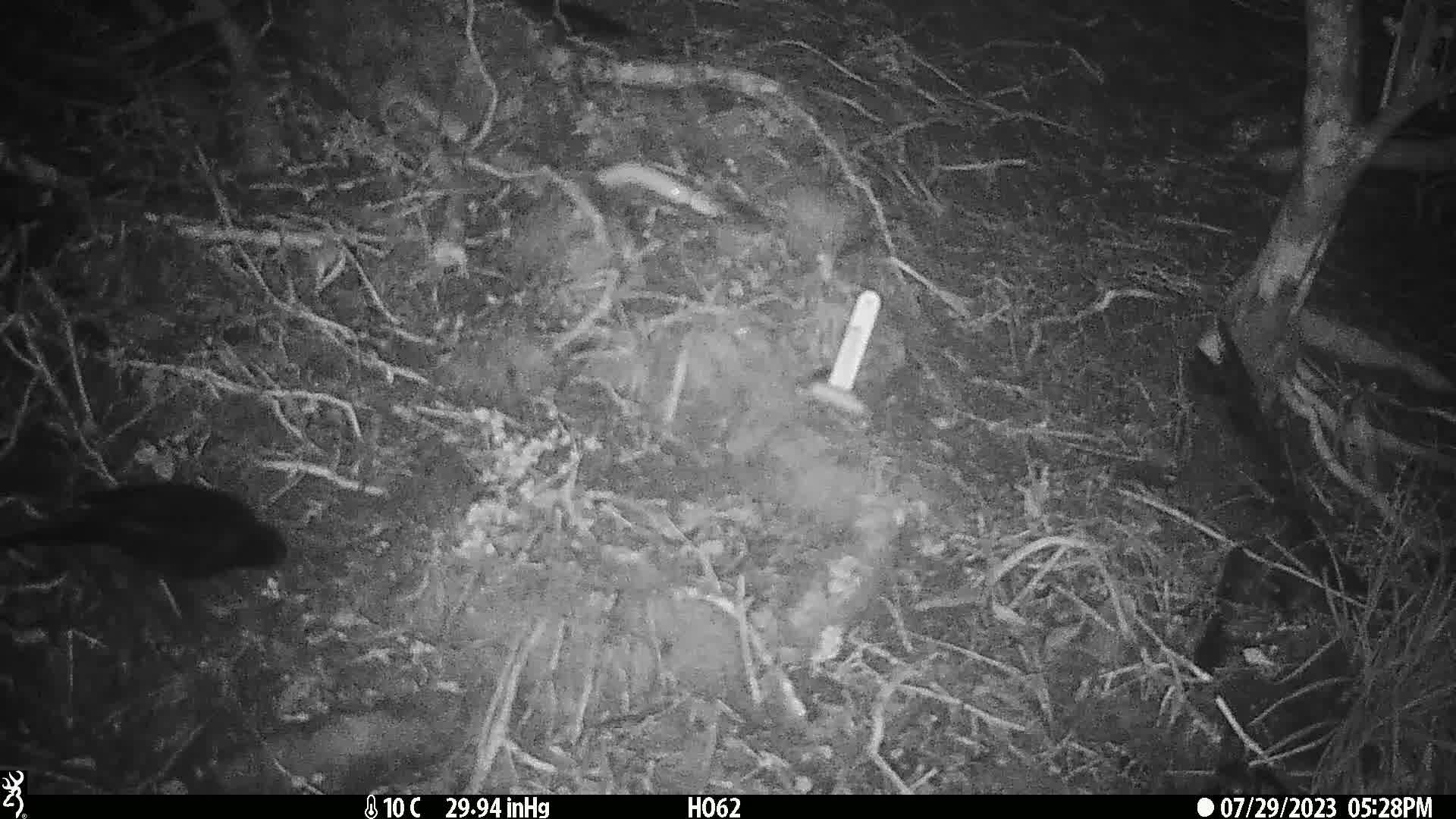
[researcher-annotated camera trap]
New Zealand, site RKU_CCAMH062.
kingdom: Animalia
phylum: Chordata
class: Aves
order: Passeriformes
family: Turdidae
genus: Turdus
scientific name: Turdus merula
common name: eurasian blackbird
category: blackbird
Blackbird (eurasian blackbird) (Turdus merula).